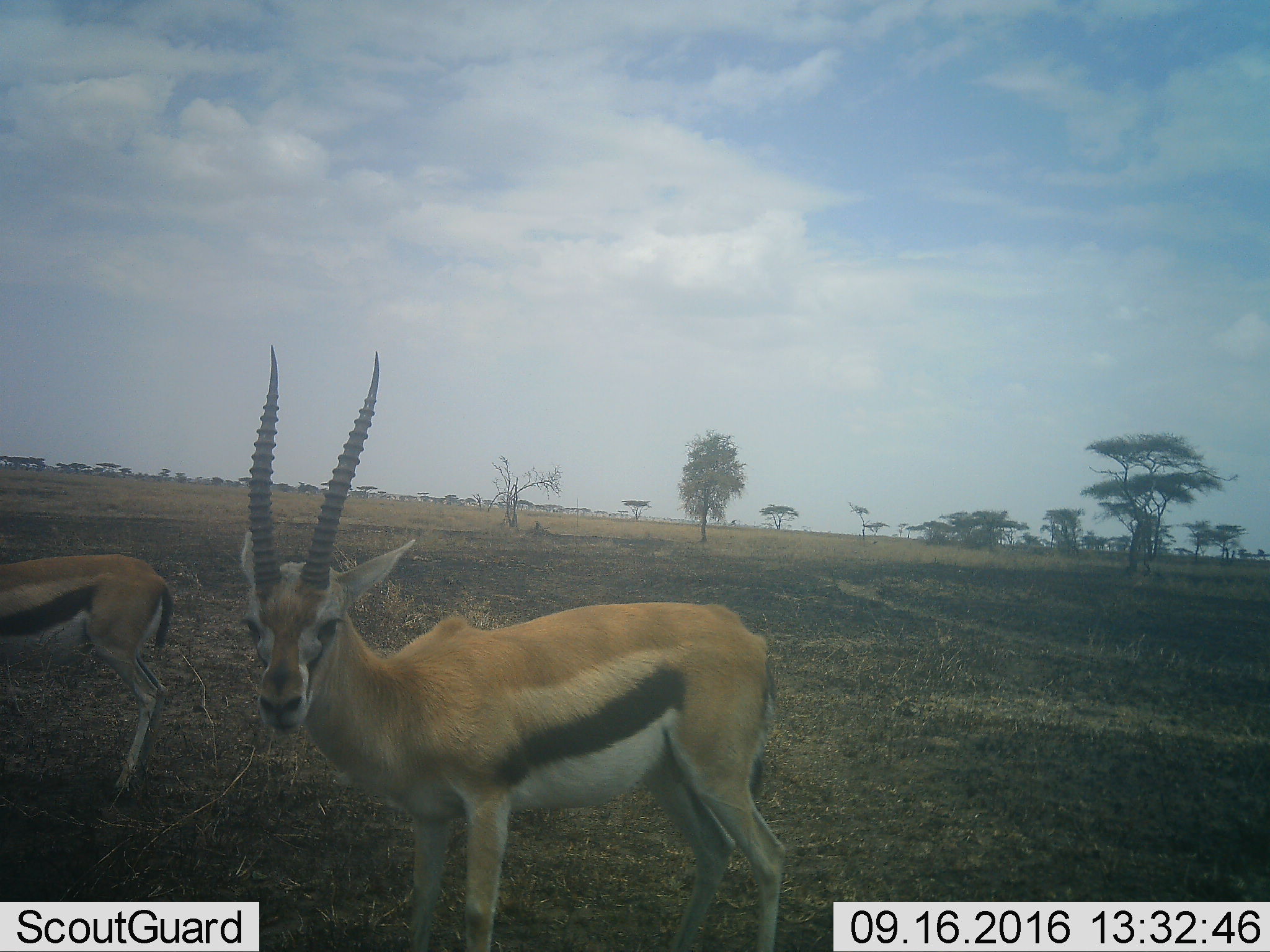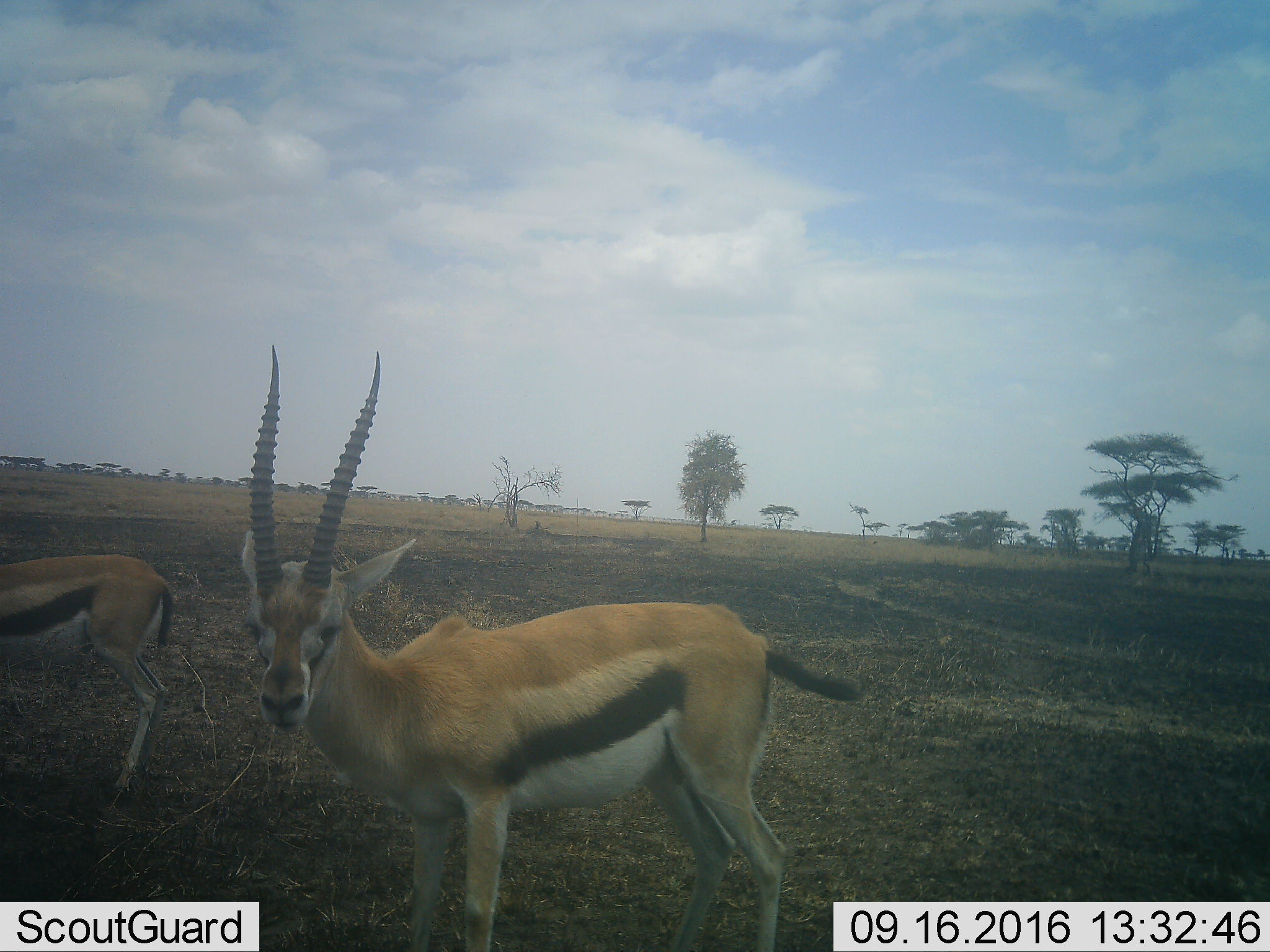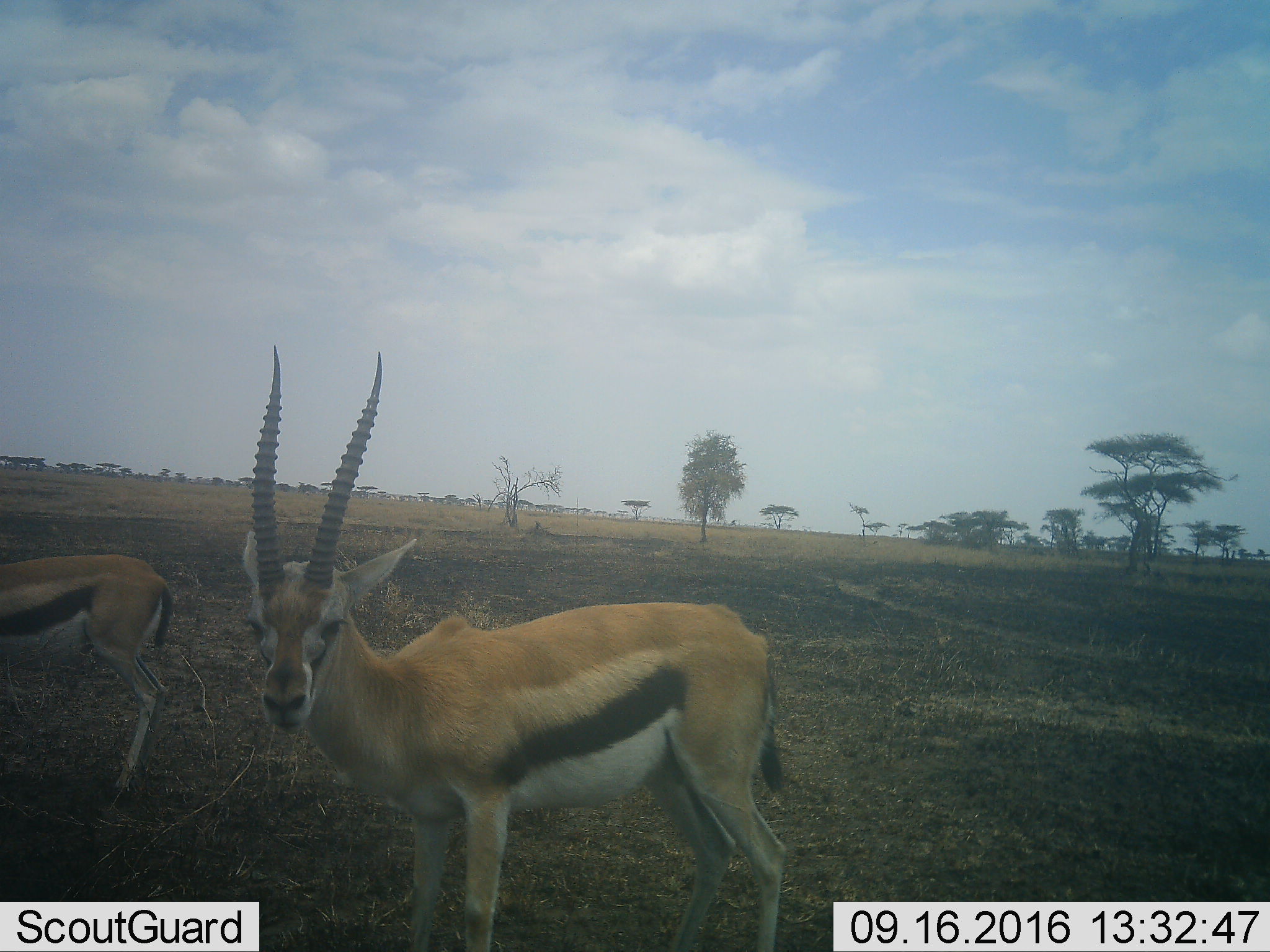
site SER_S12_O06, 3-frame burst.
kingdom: Animalia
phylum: Chordata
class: Mammalia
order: Artiodactyla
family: Bovidae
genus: Eudorcas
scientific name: Eudorcas thomsonii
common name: thomson's gazelle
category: gazellethomsons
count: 2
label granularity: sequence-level